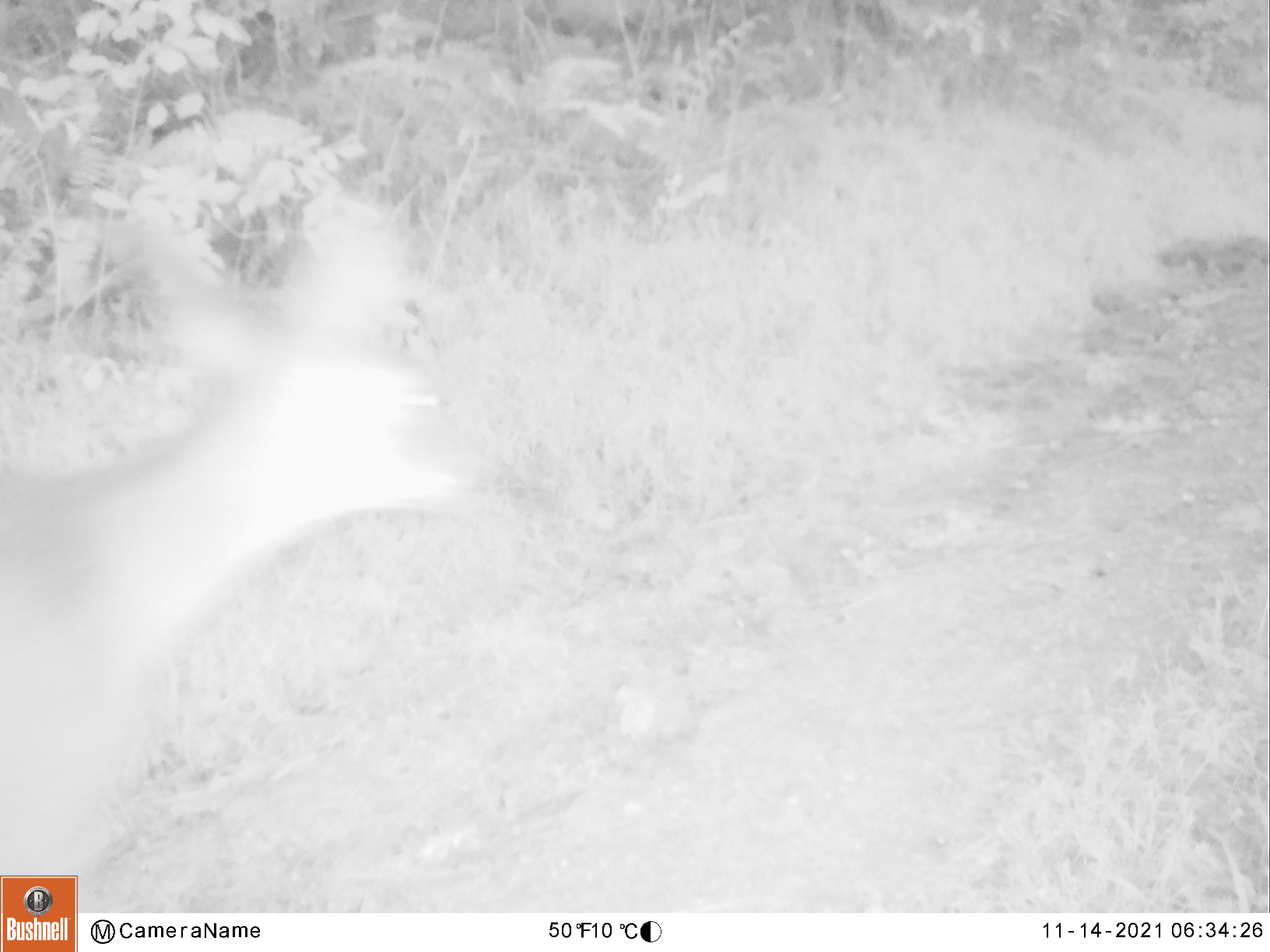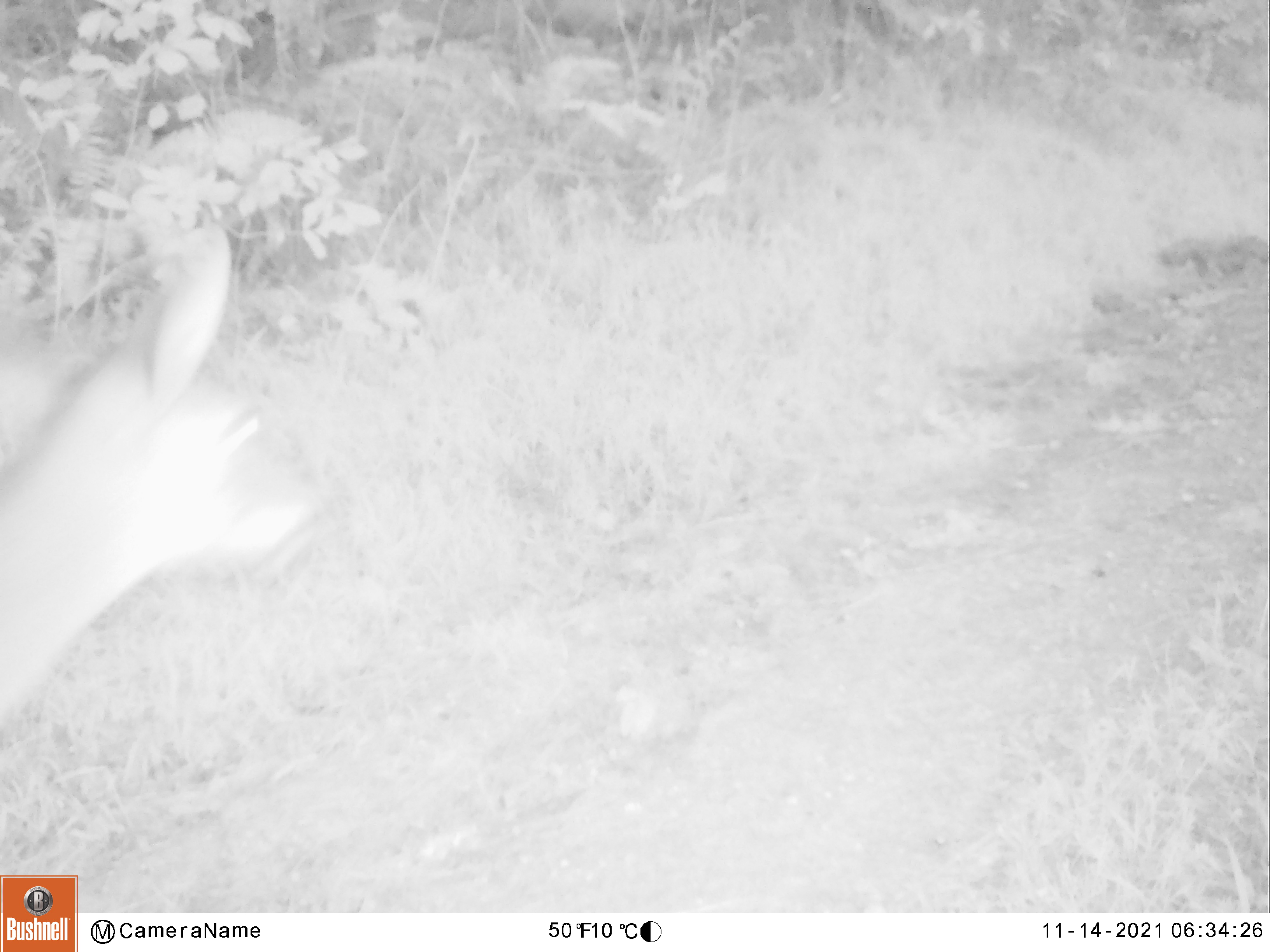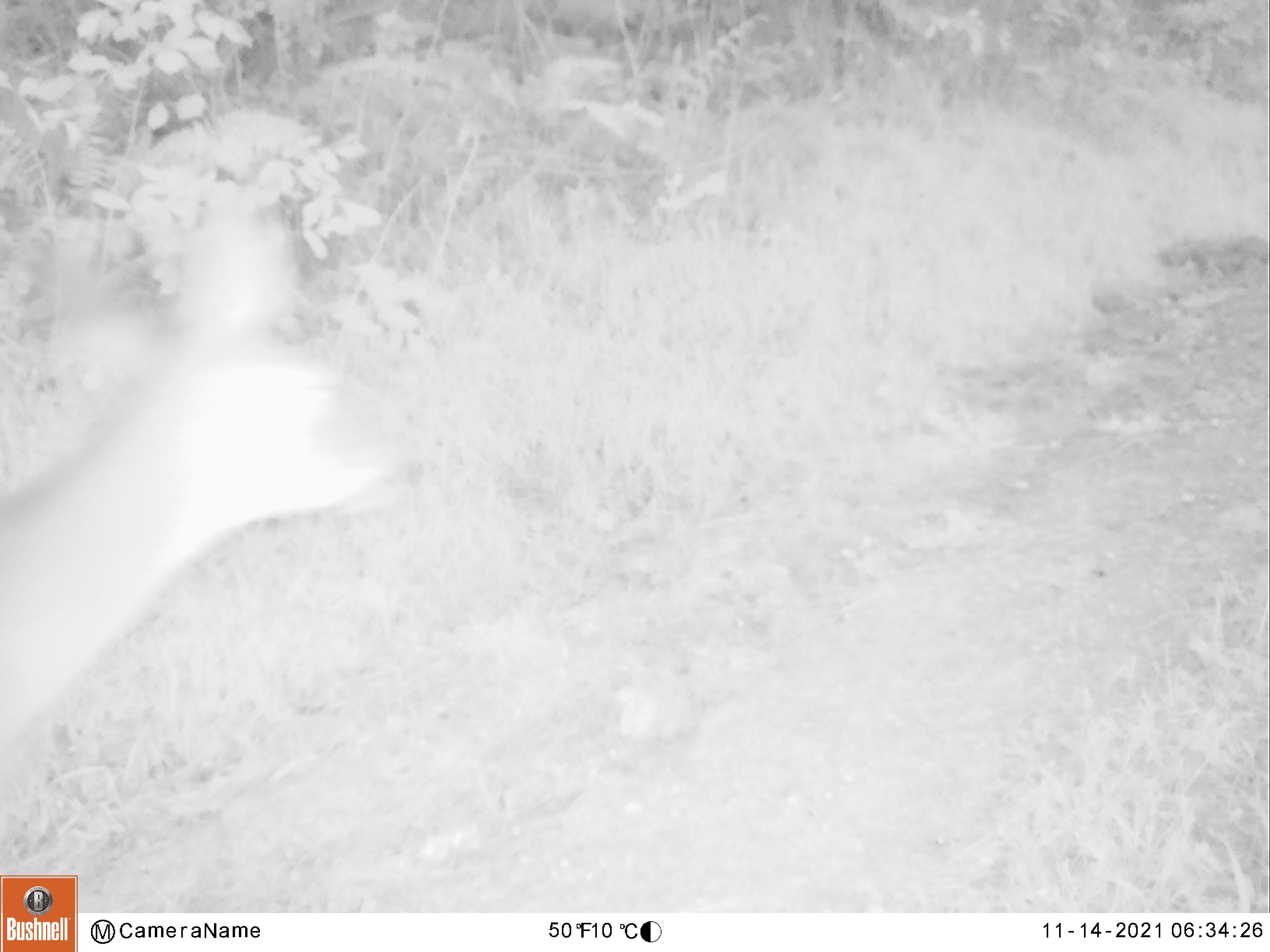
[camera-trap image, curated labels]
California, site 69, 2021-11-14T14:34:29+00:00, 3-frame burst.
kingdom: Animalia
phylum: Chordata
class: Mammalia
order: Artiodactyla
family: Cervidae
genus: Odocoileus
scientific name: Odocoileus hemionus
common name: mule deer